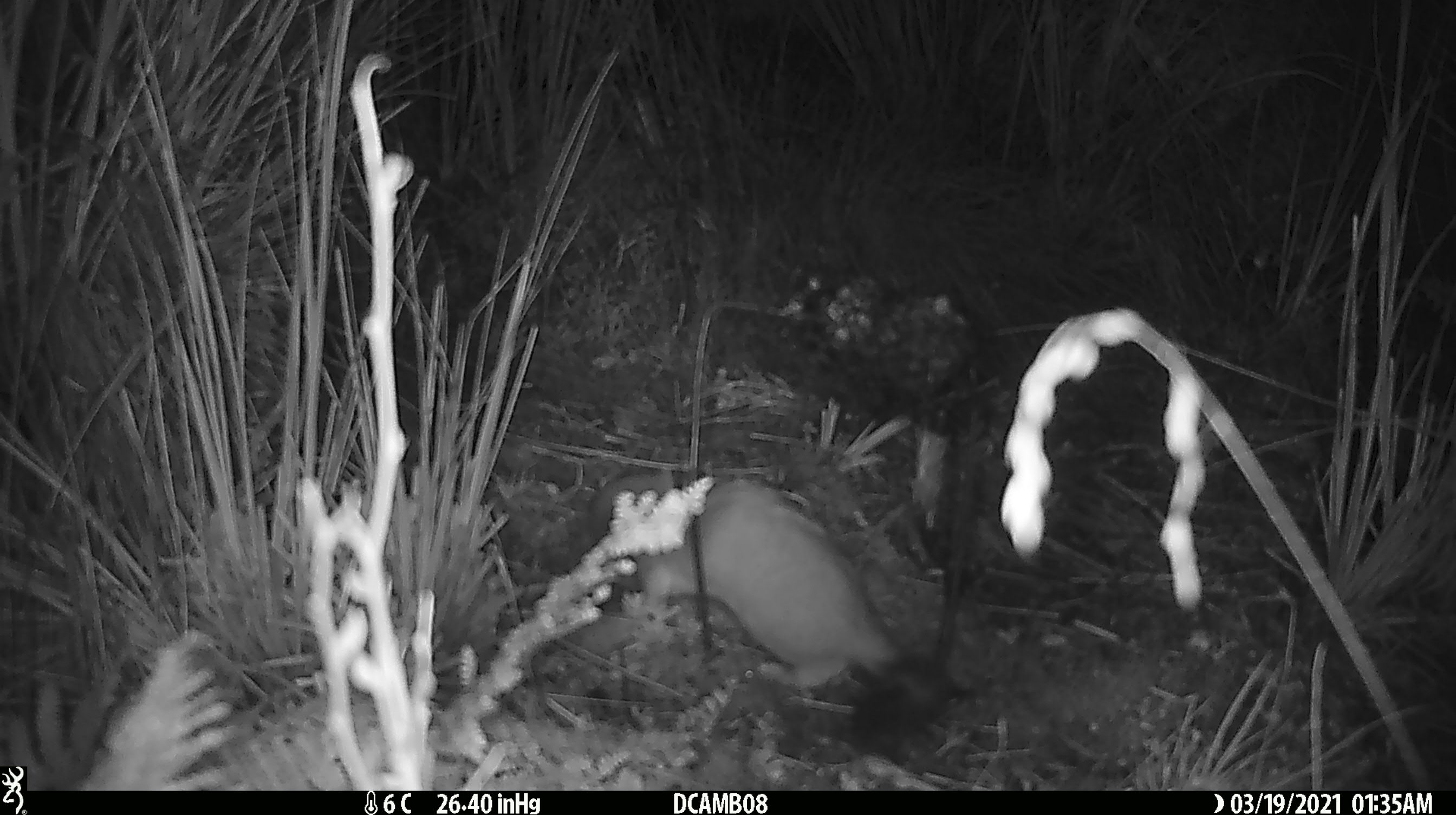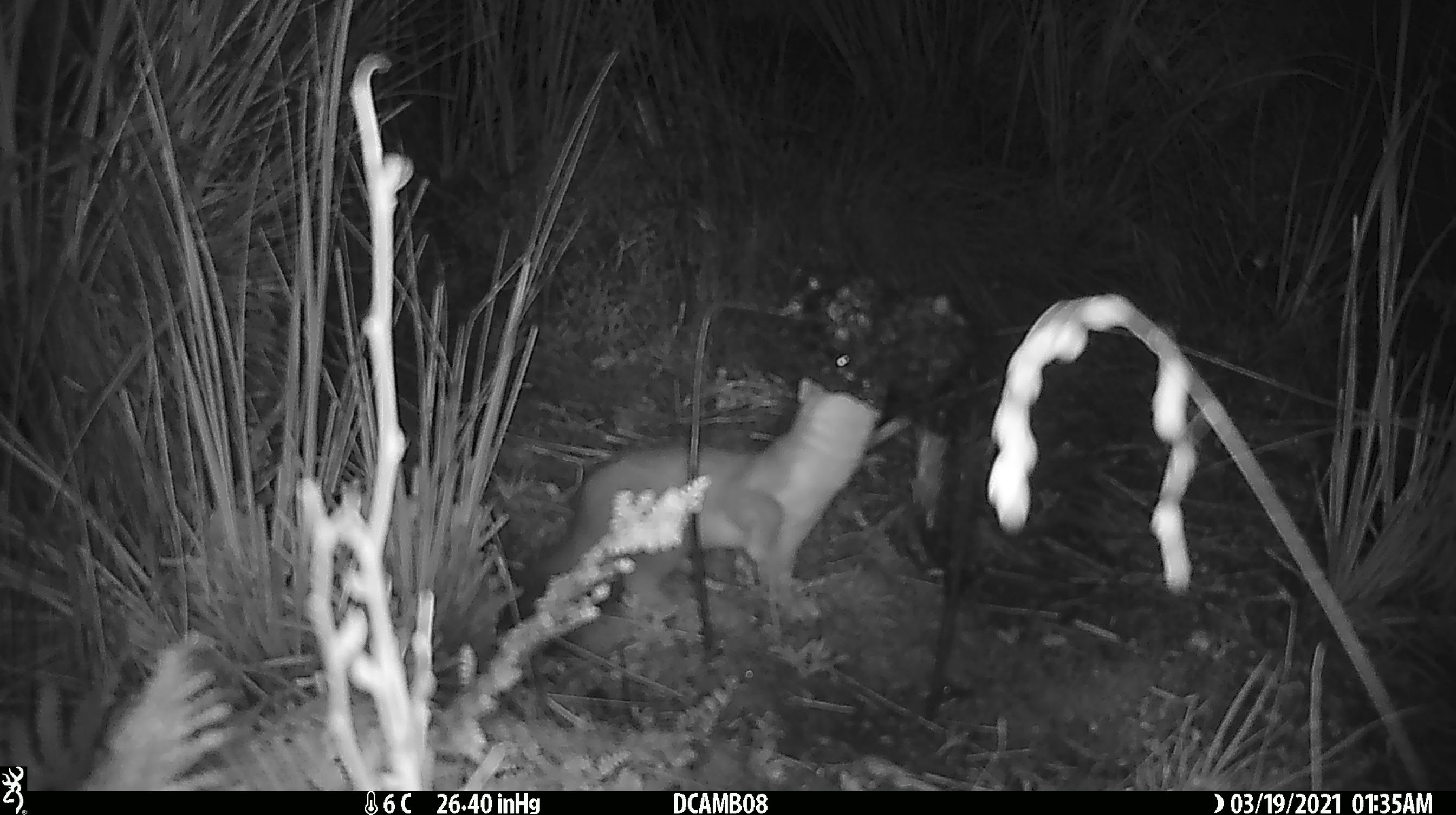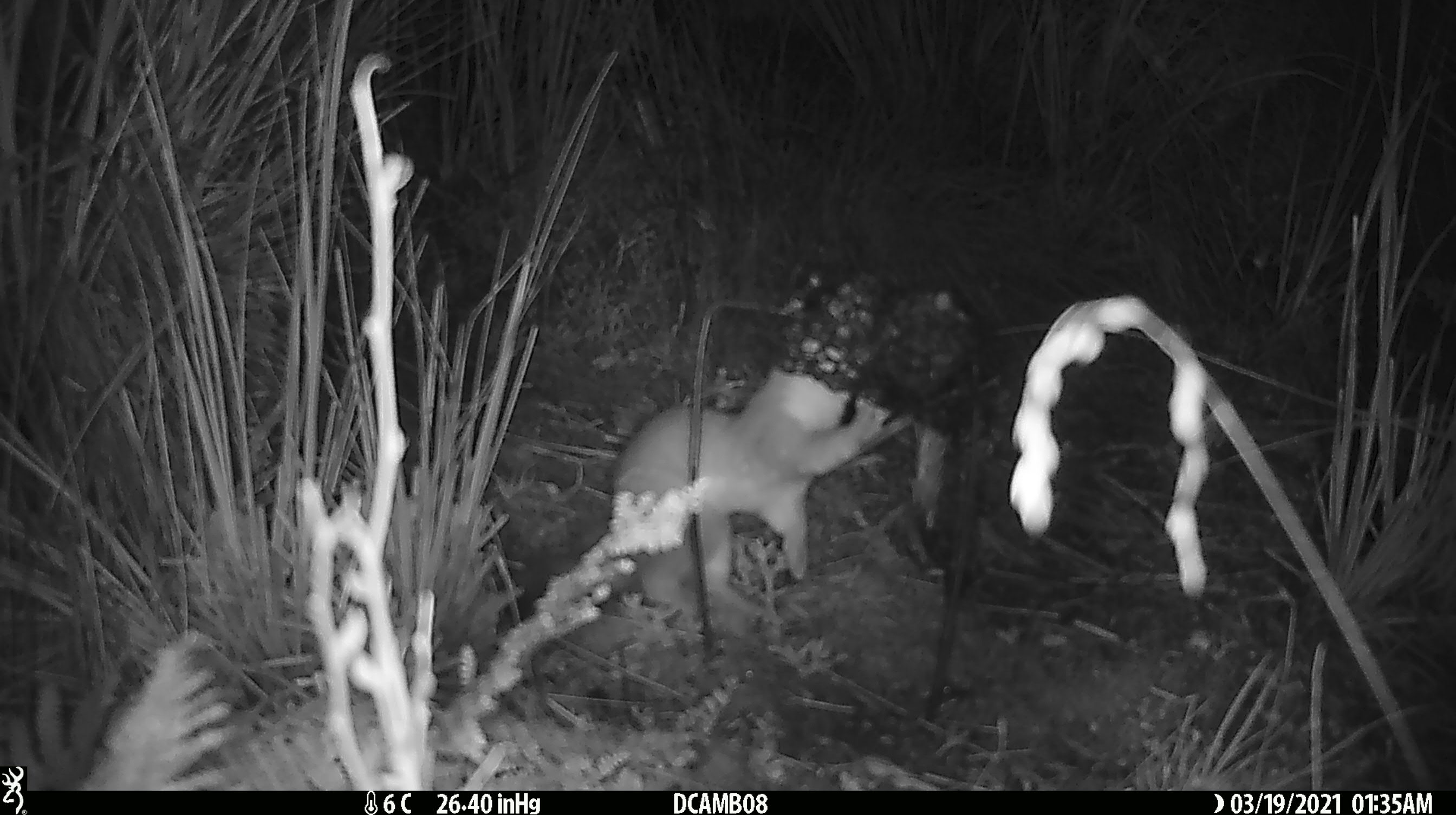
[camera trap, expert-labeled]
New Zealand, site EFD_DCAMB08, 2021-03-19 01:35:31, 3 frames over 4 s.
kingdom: Animalia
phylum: Chordata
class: Mammalia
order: Carnivora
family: Mustelidae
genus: Mustela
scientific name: Mustela erminea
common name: stoat